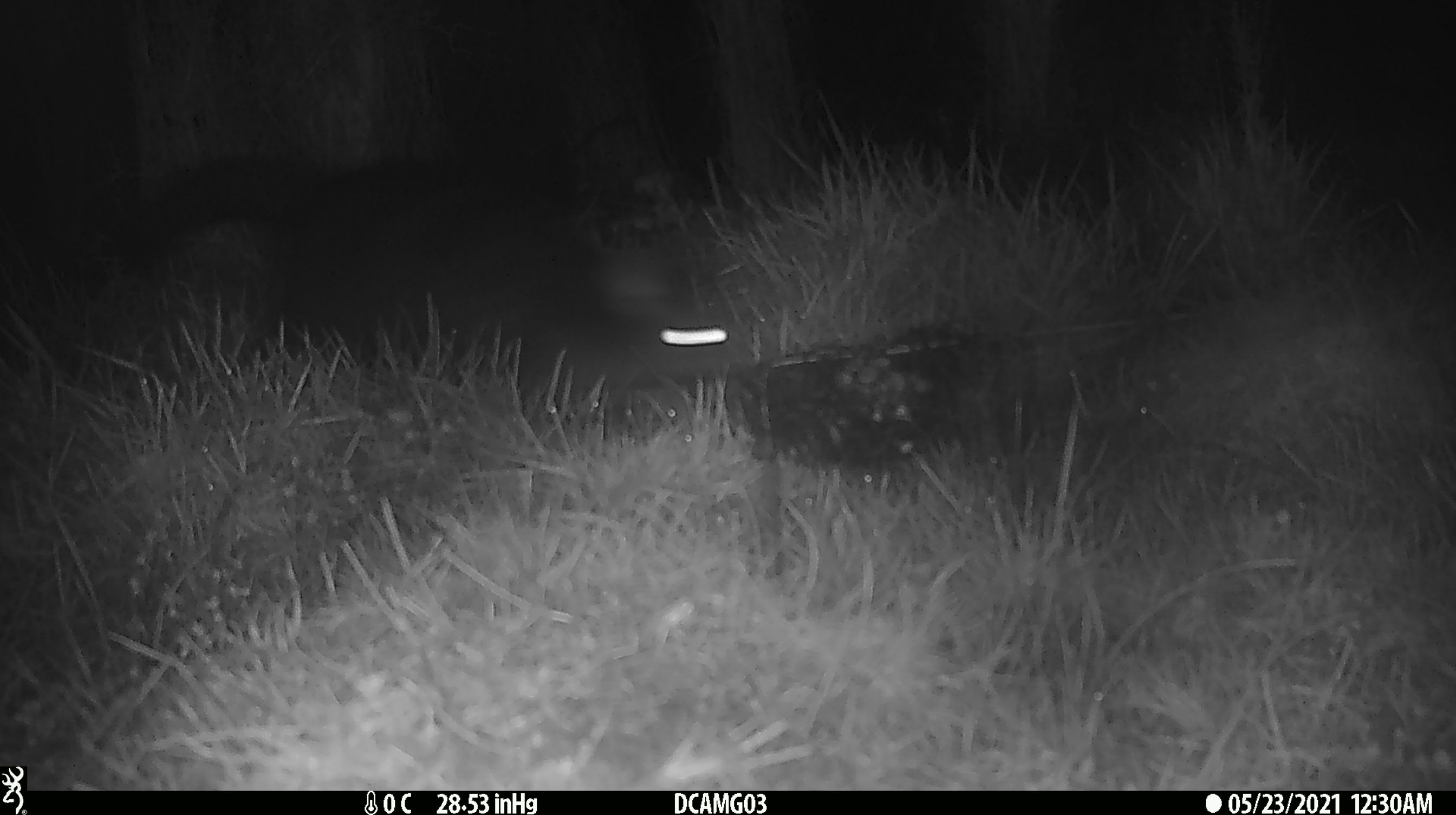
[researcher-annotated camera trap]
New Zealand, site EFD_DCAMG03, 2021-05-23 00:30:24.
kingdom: Animalia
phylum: Chordata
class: Mammalia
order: Diprotodontia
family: Phalangeridae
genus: Trichosurus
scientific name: Trichosurus vulpecula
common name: common brushtail possum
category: possum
Possum (common brushtail possum) (Trichosurus vulpecula).